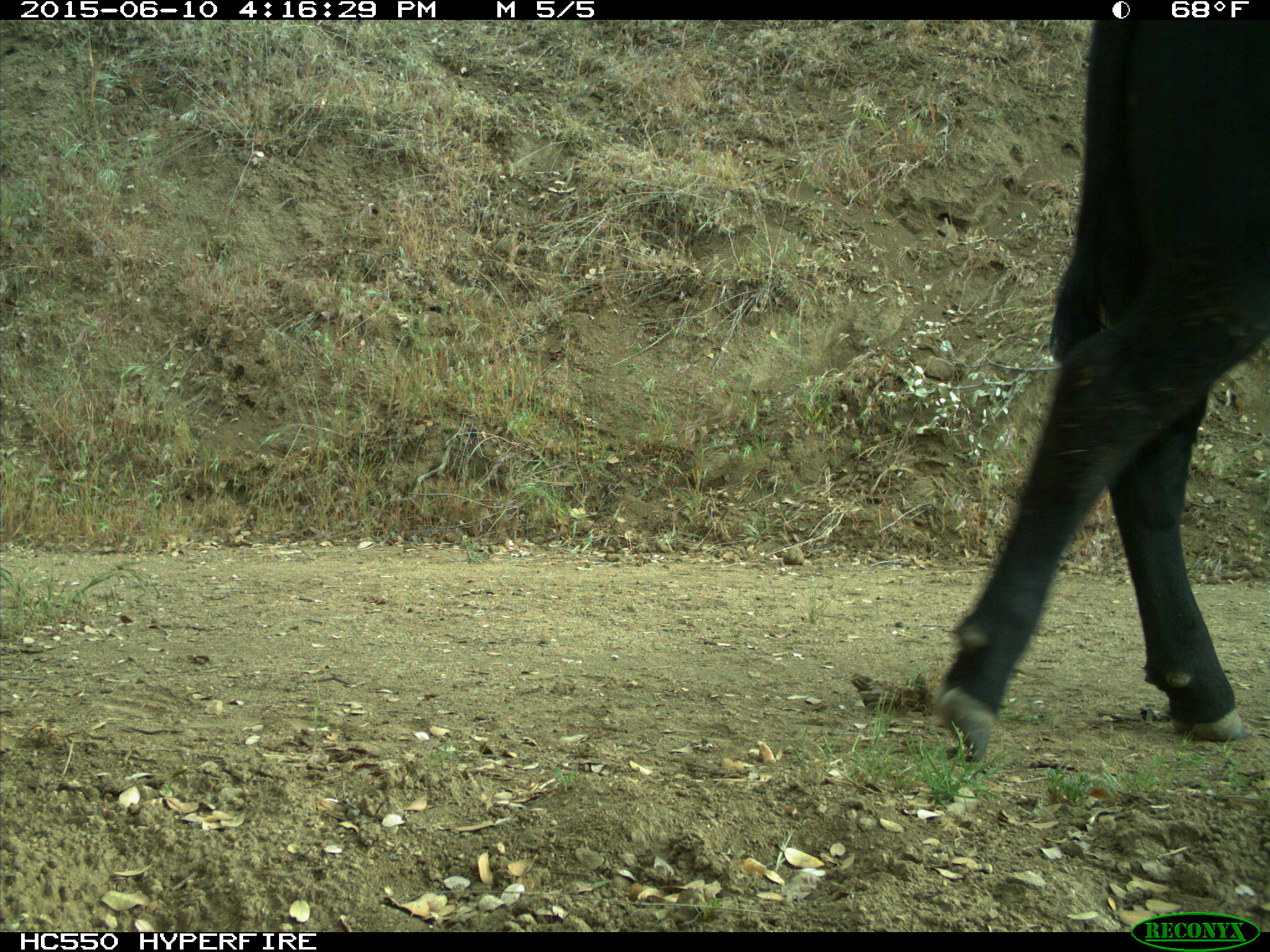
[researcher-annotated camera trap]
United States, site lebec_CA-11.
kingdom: Animalia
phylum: Chordata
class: Mammalia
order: Artiodactyla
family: Bovidae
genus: Bos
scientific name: Bos taurus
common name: domestic cow